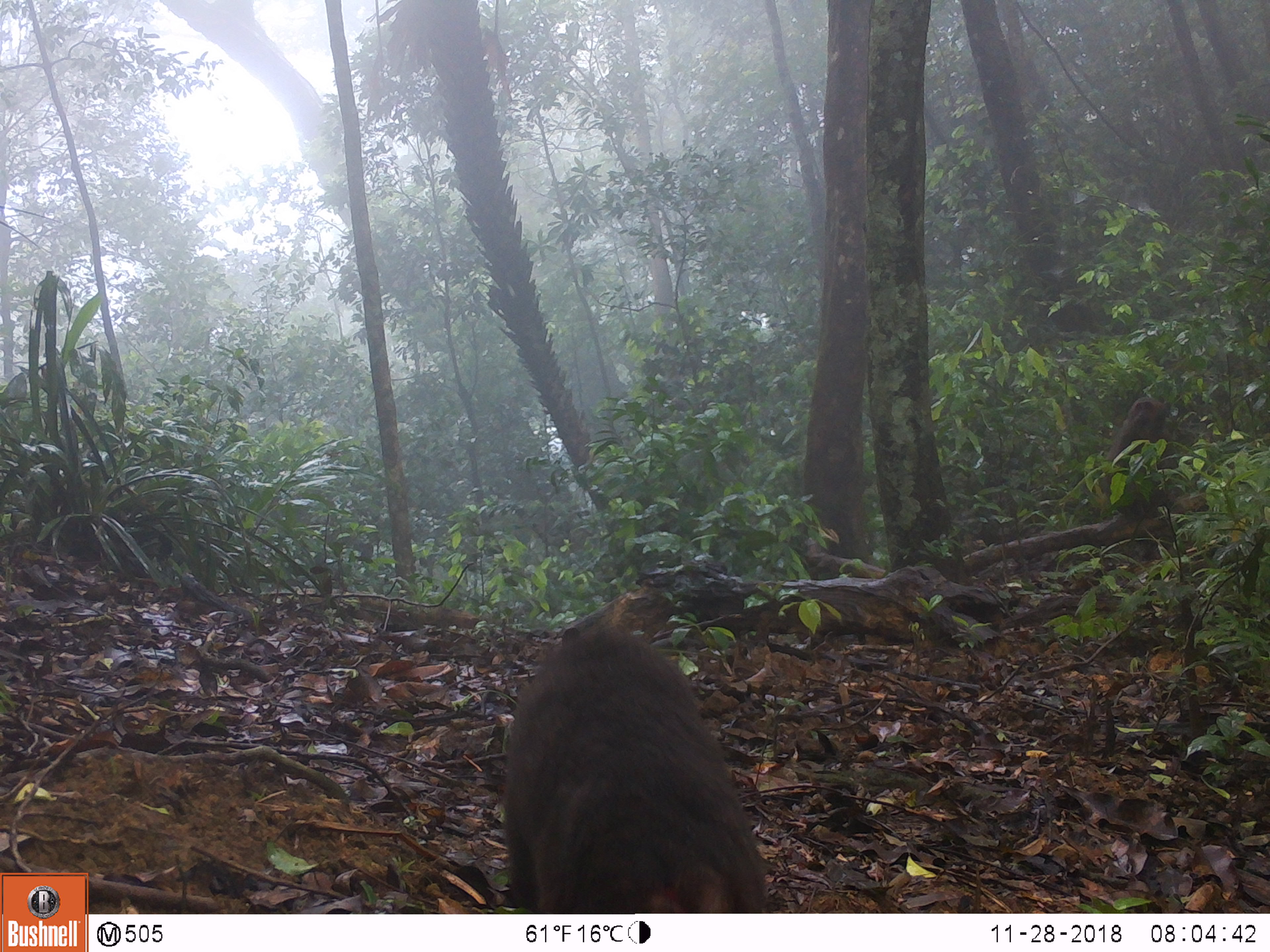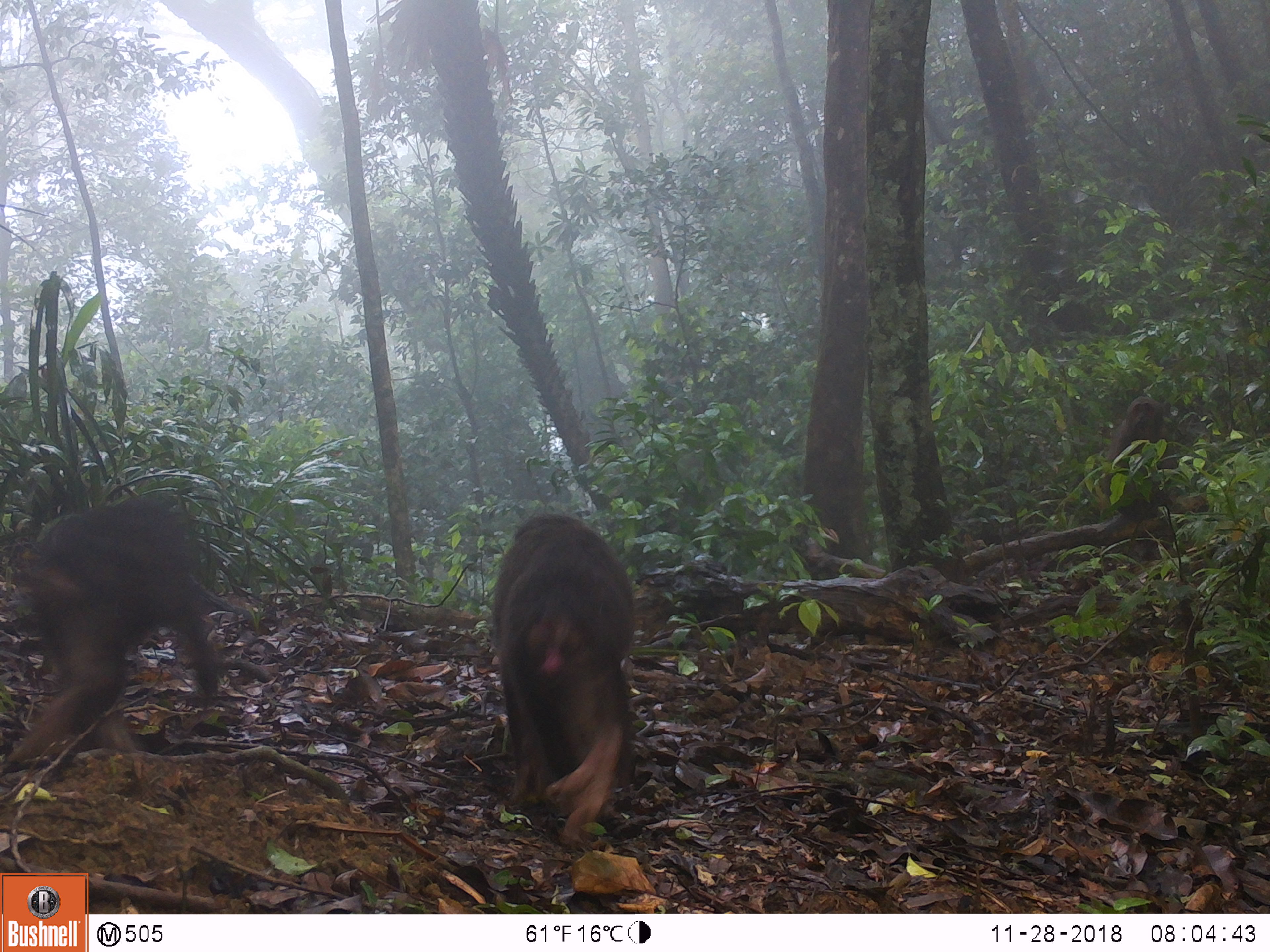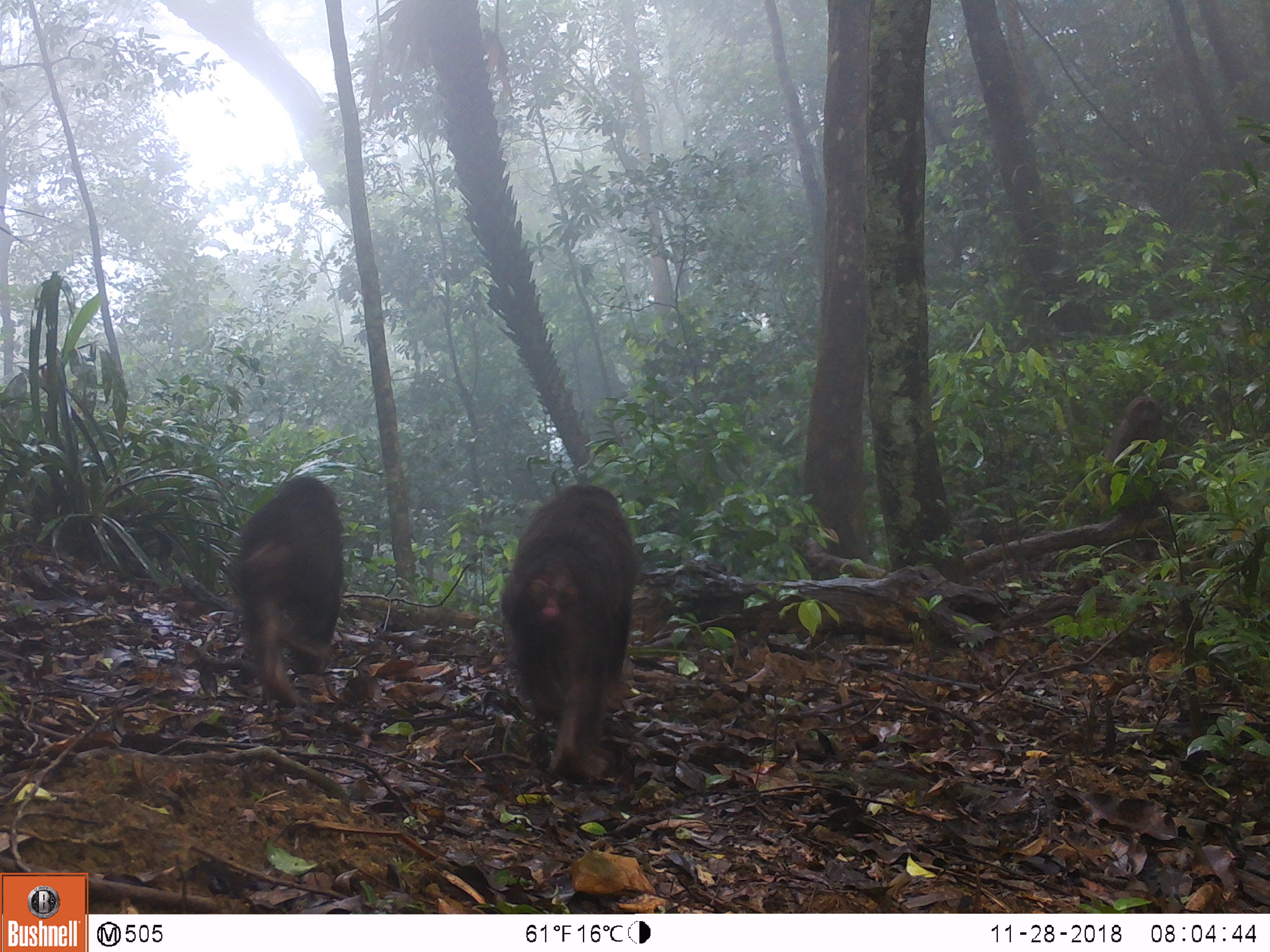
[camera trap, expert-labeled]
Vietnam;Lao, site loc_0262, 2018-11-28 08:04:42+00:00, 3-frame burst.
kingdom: Animalia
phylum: Chordata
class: Mammalia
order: Primates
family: Cercopithecidae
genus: Macaca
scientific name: Macaca arctoides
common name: stump-tailed macaque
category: stump tailed macaque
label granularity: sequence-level